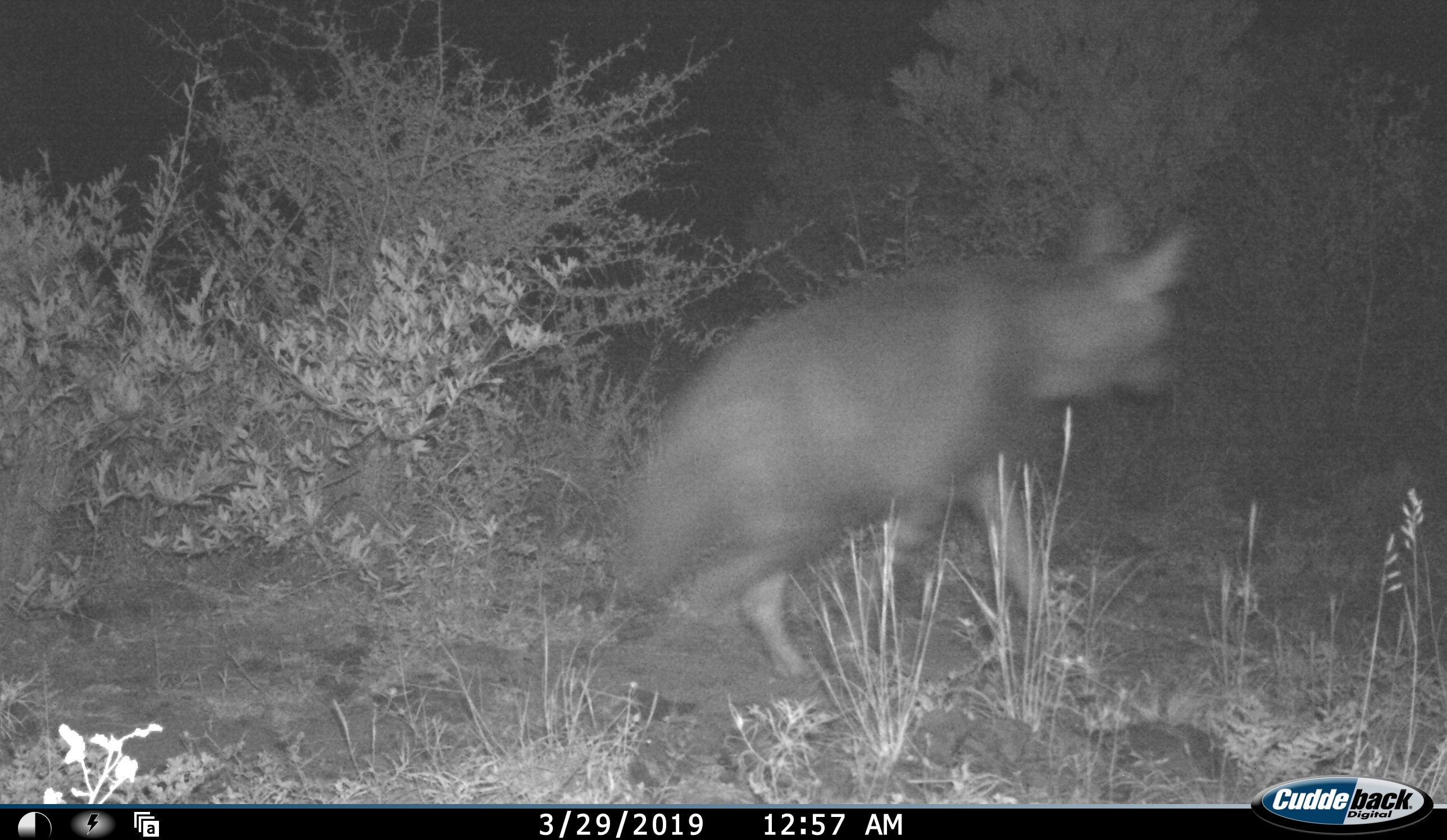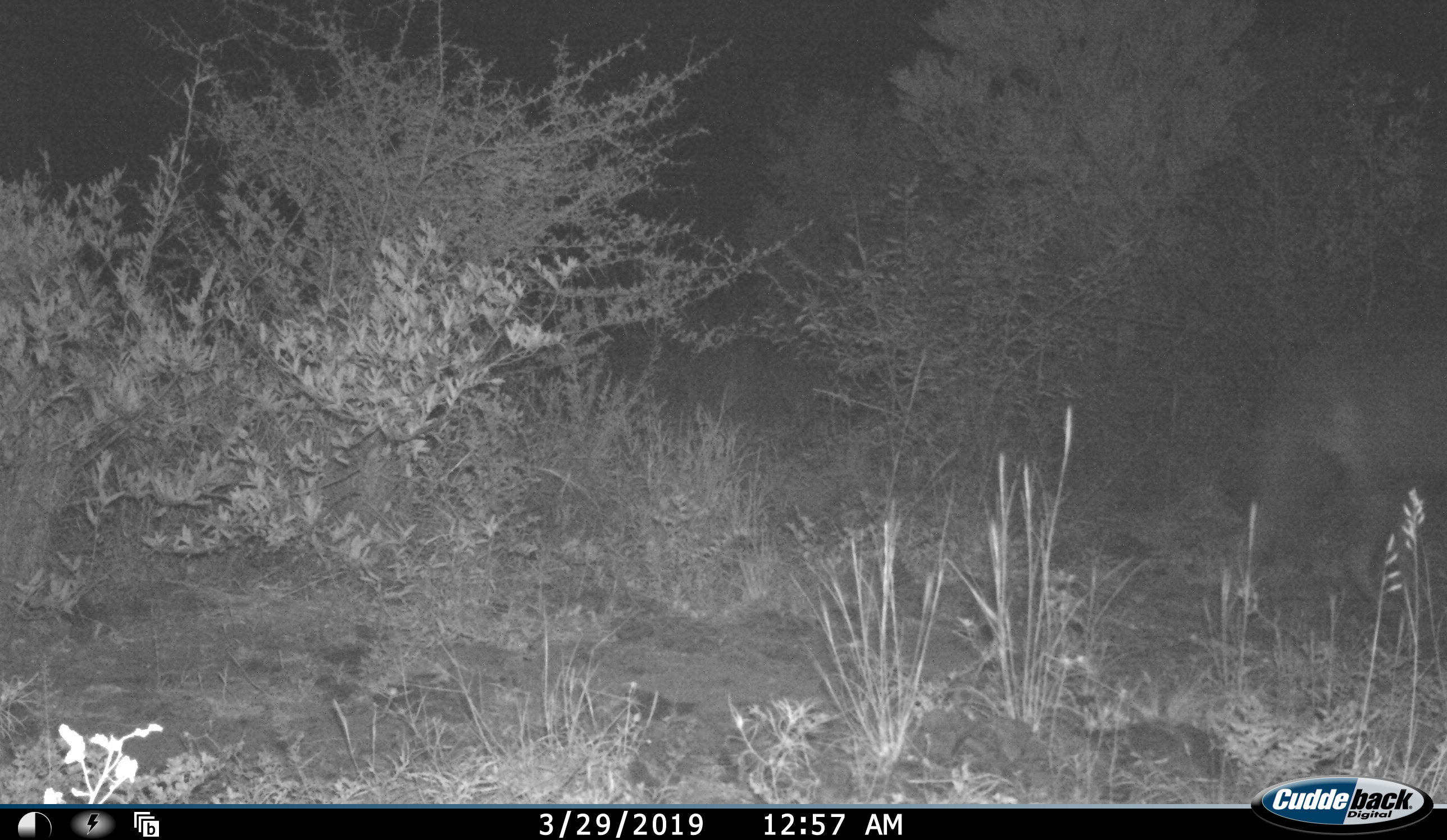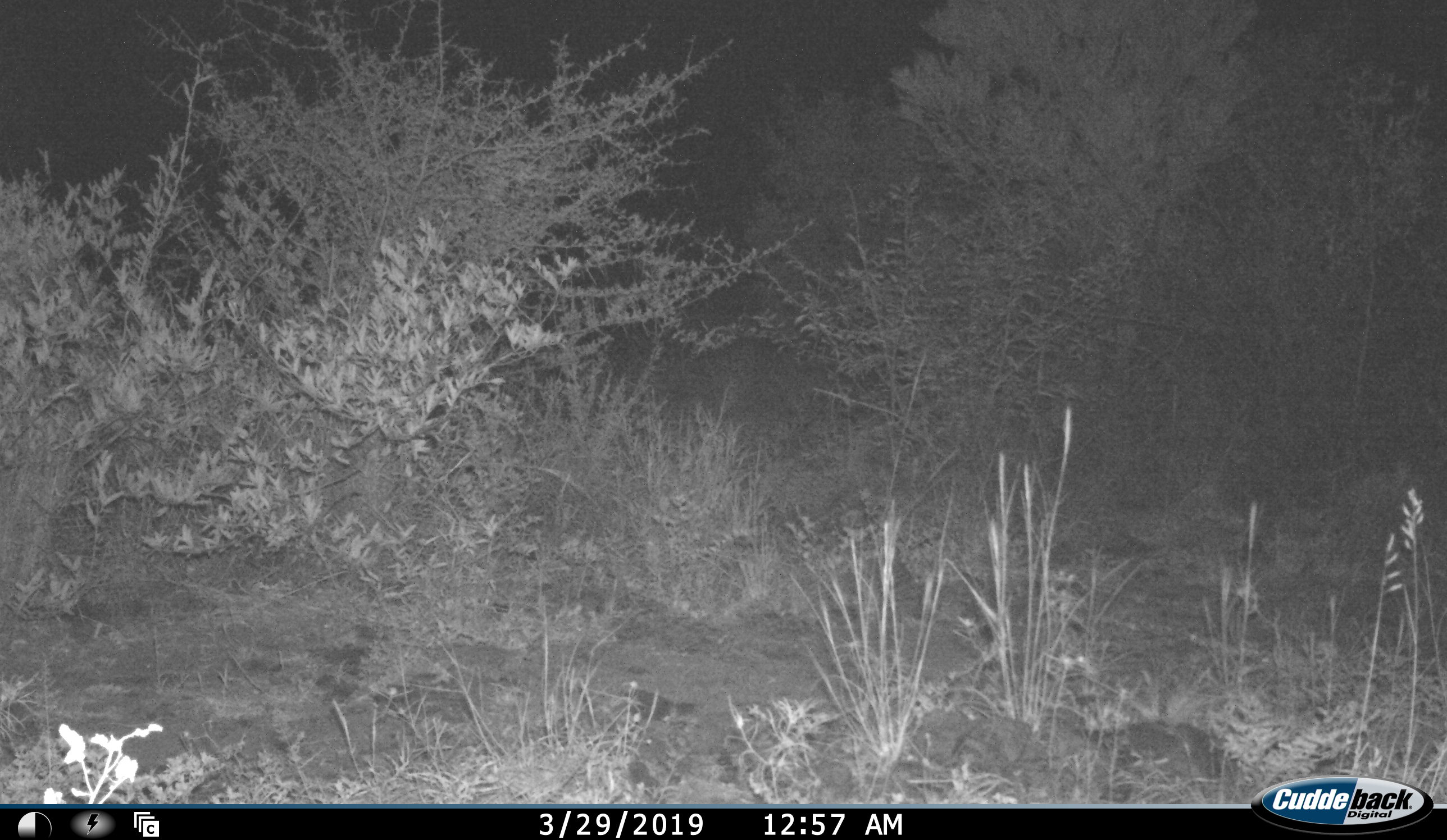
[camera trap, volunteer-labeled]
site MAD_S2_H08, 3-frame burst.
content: unidentified animal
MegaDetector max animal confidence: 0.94